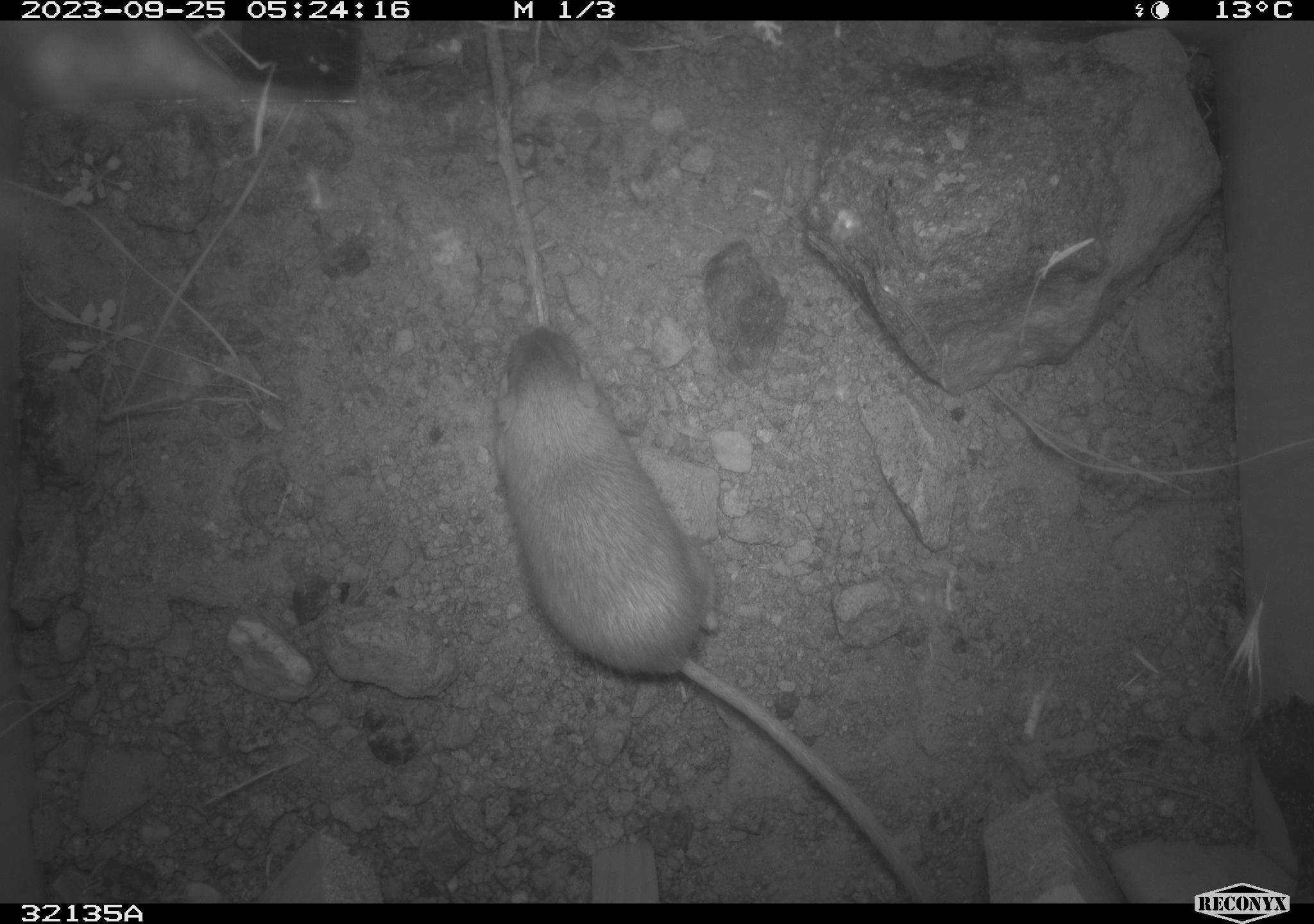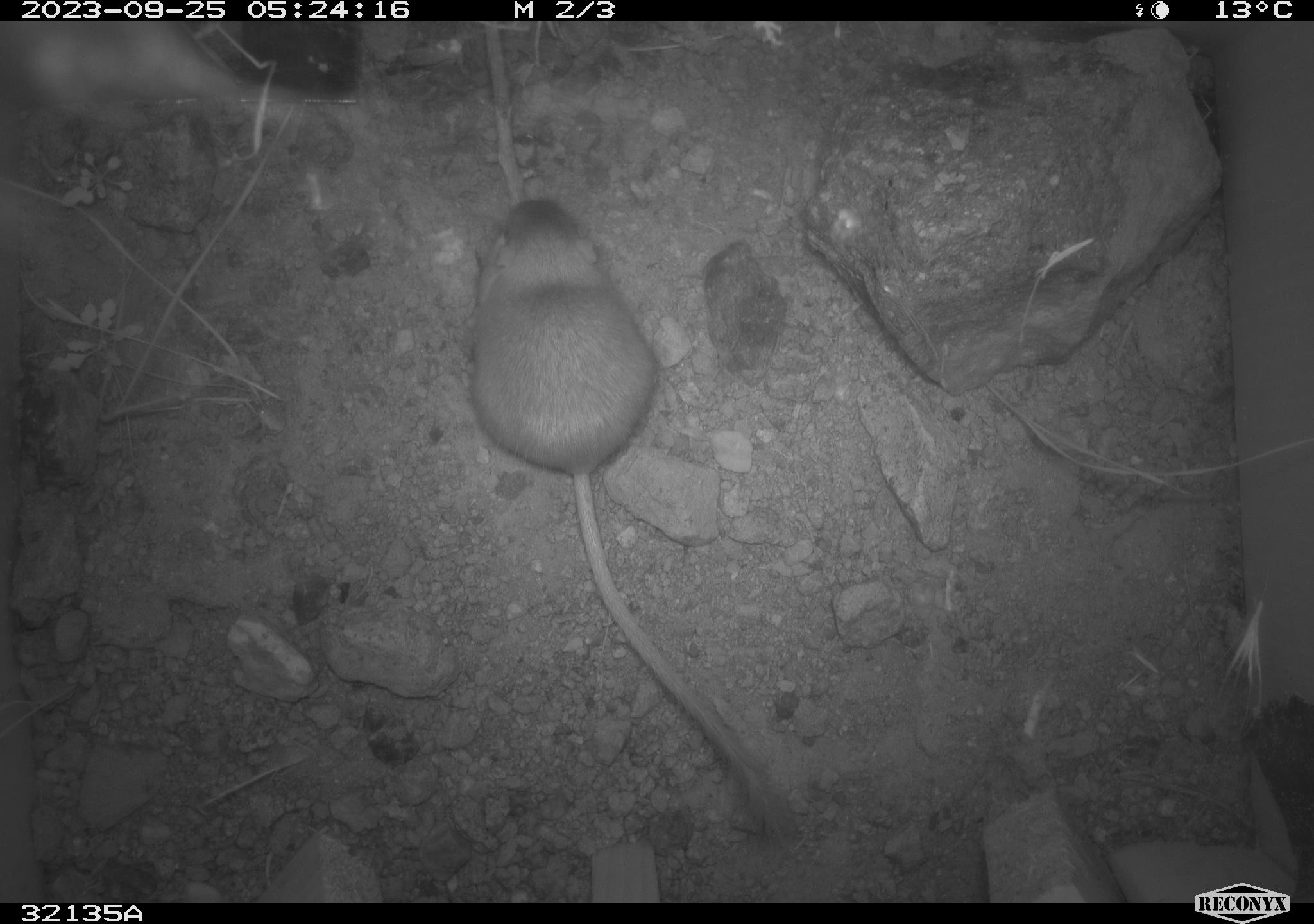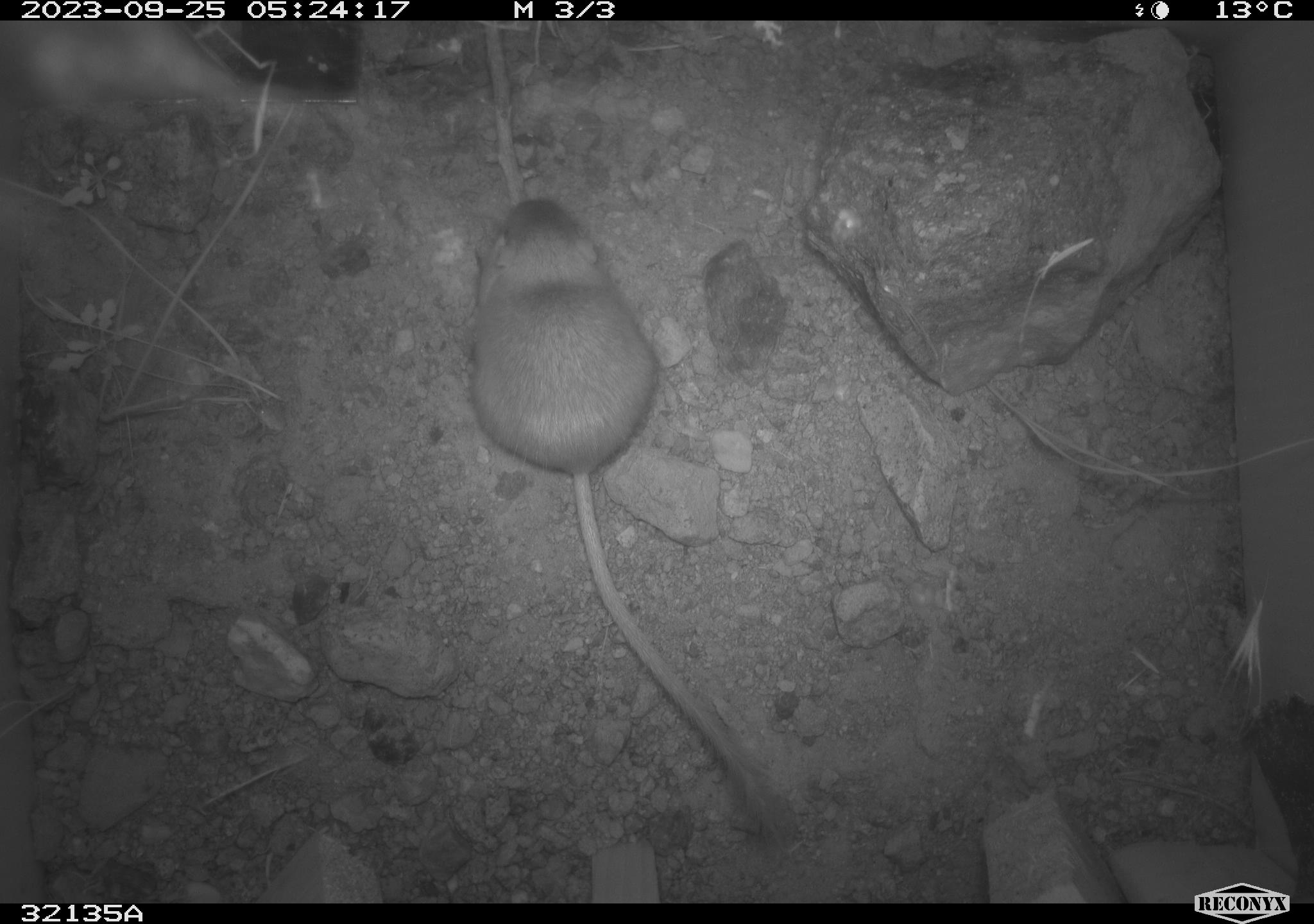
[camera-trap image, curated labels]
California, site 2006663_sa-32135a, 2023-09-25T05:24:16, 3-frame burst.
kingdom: Animalia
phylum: Chordata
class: Mammalia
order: Rodentia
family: Heteromyidae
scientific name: Heteromyidae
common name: kangaroo rats and pocket mice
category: heteromyidae family